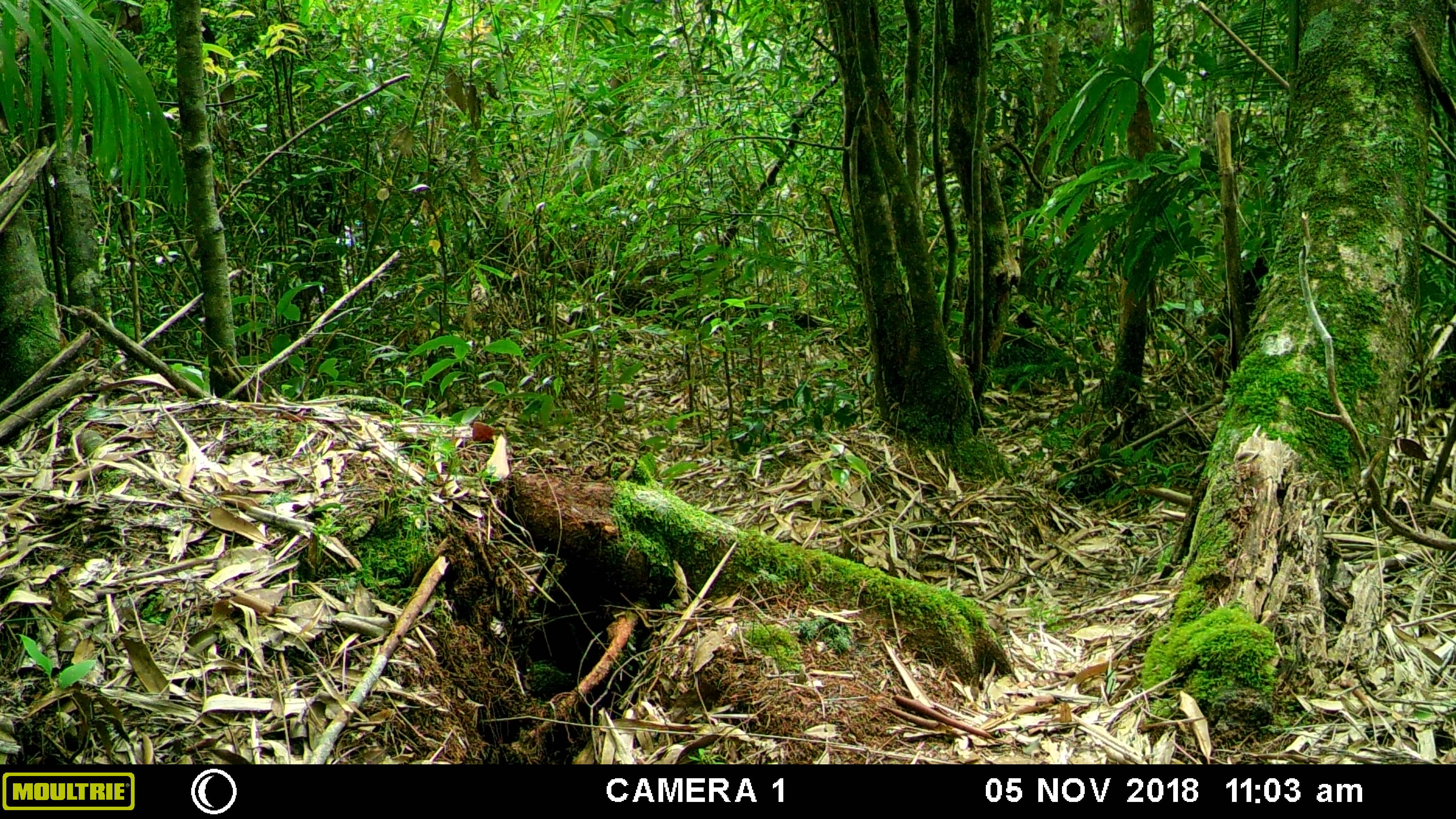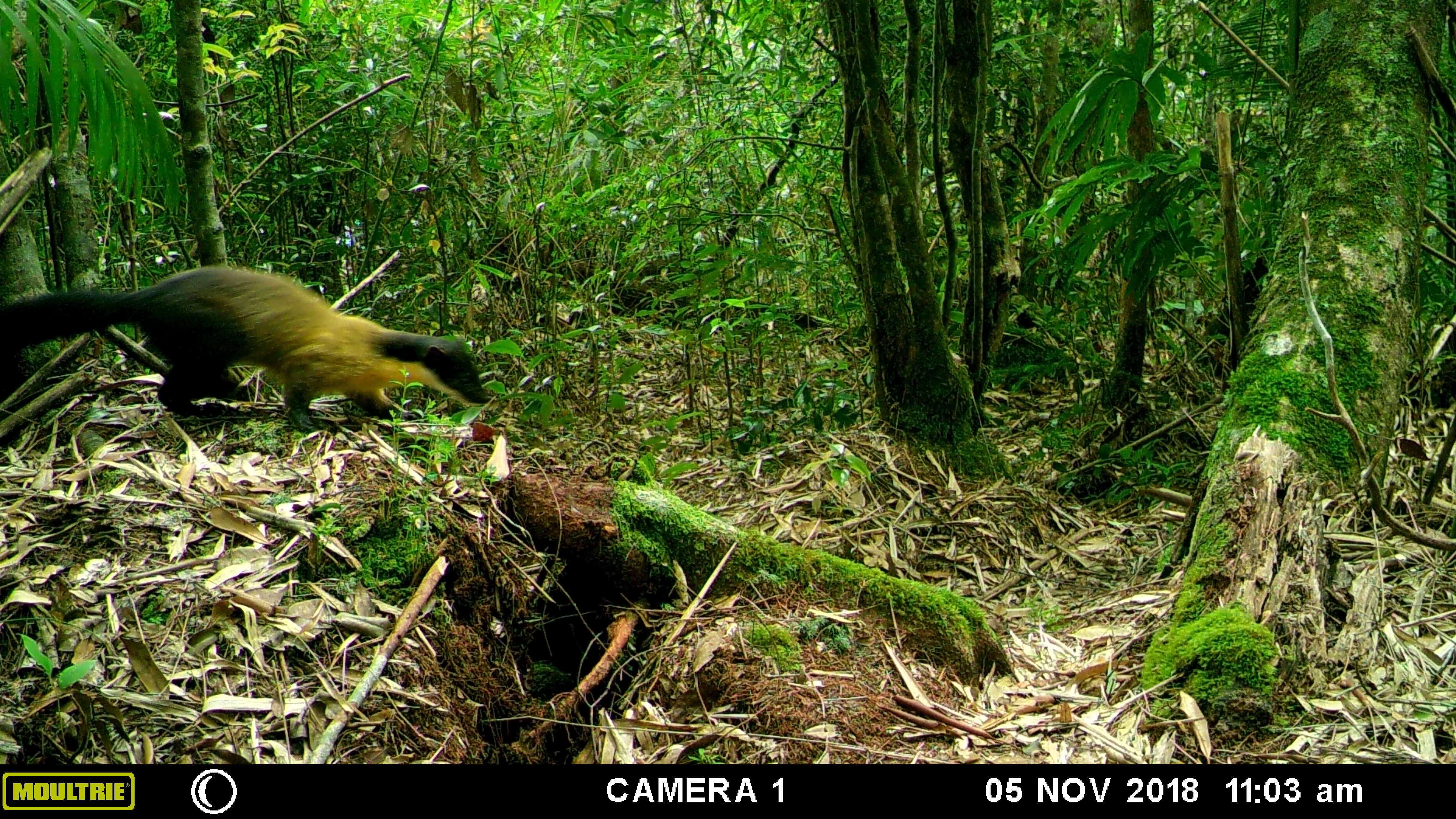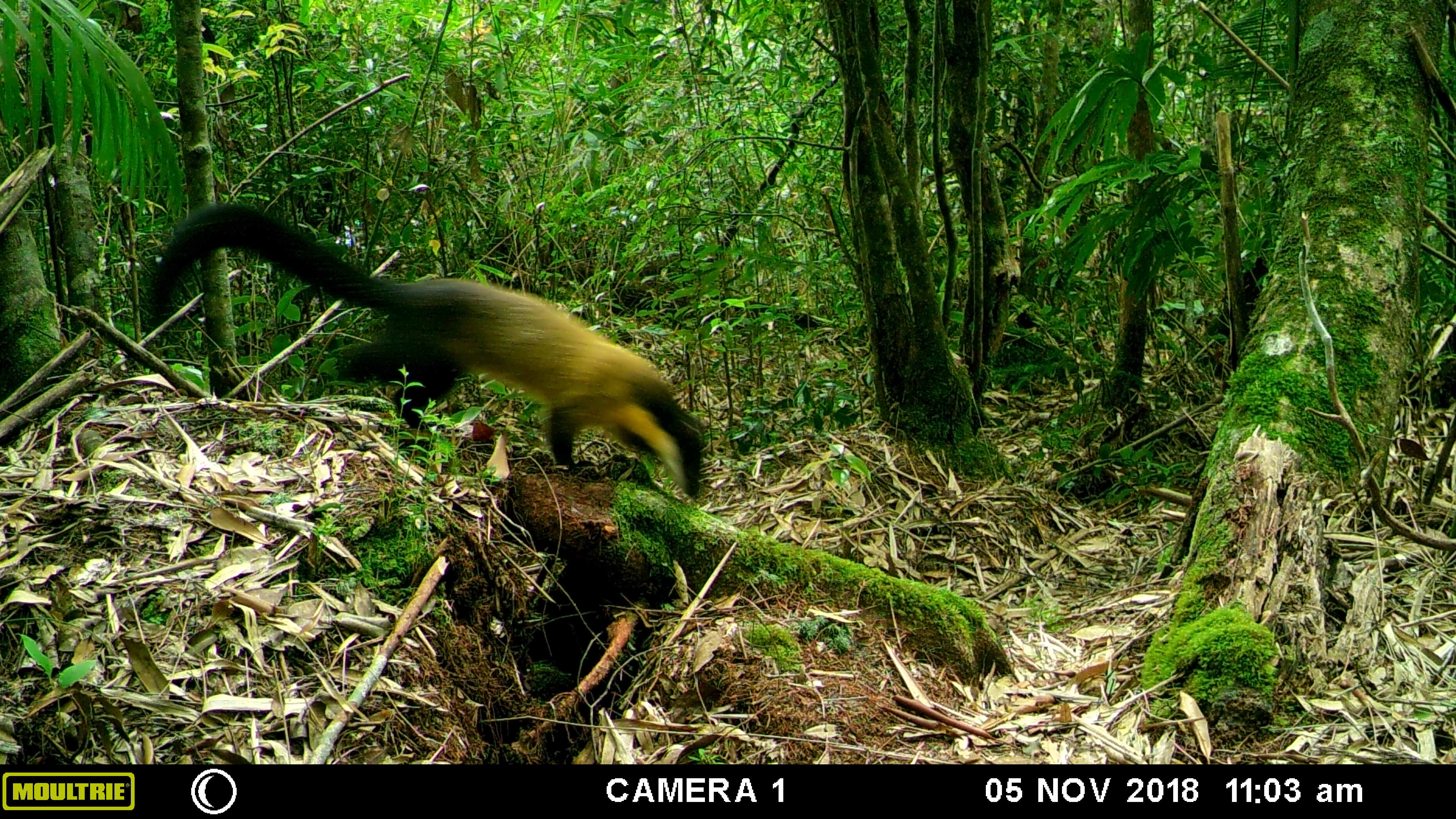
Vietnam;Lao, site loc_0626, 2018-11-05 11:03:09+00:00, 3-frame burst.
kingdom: Animalia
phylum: Chordata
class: Mammalia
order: Carnivora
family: Mustelidae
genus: Martes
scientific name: Martes flavigula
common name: yellow-throated marten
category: yellow throated marten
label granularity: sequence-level